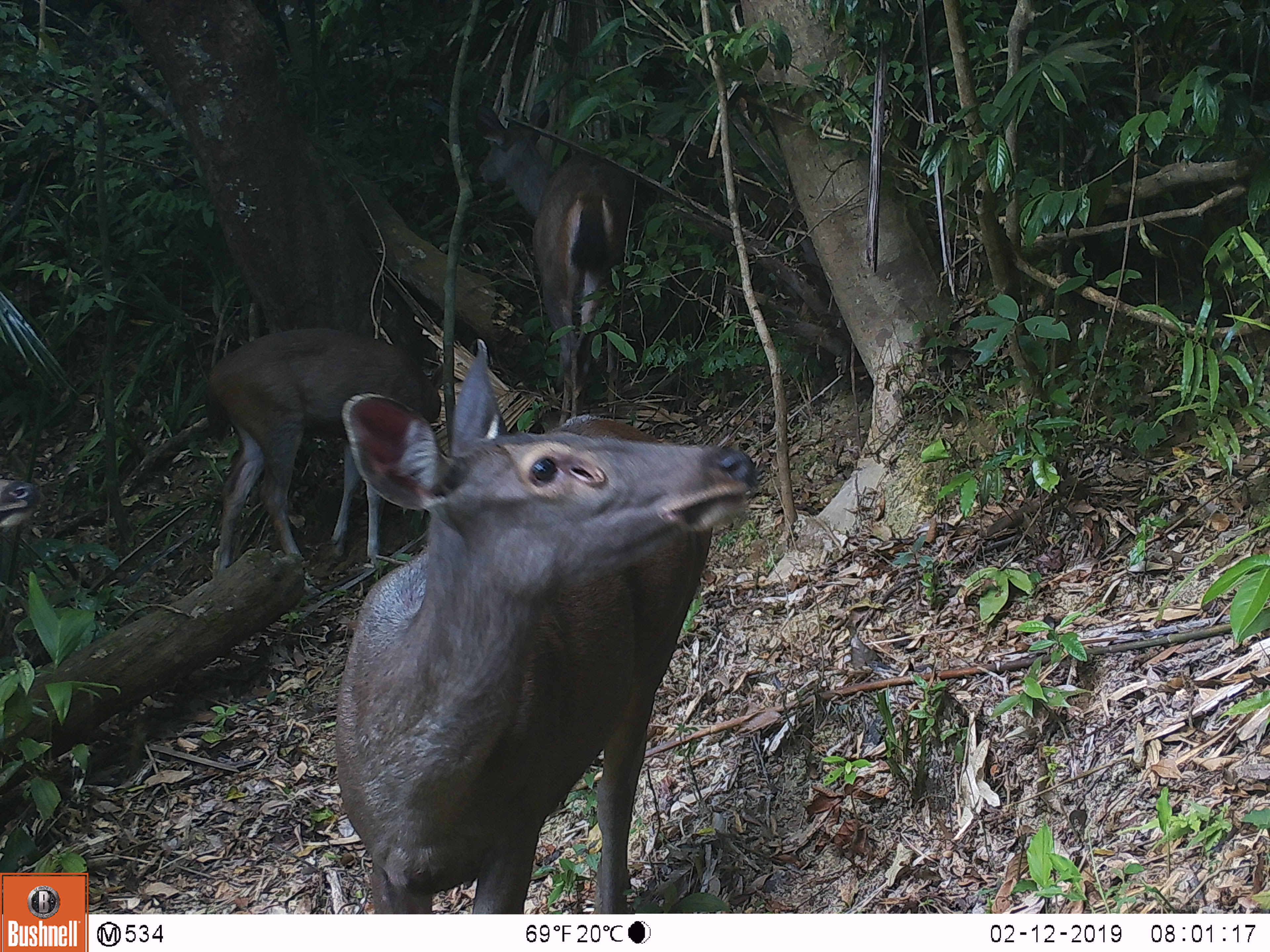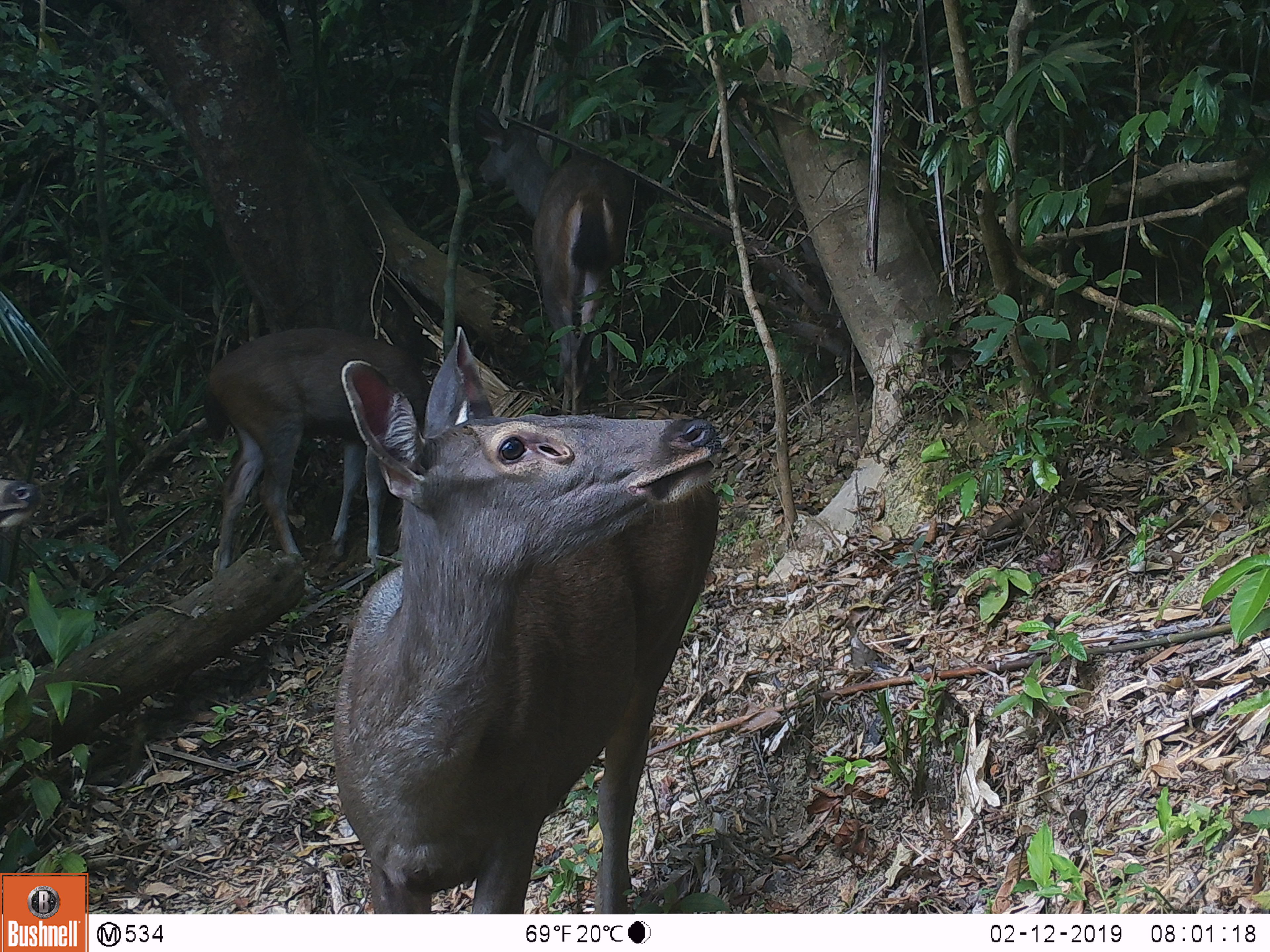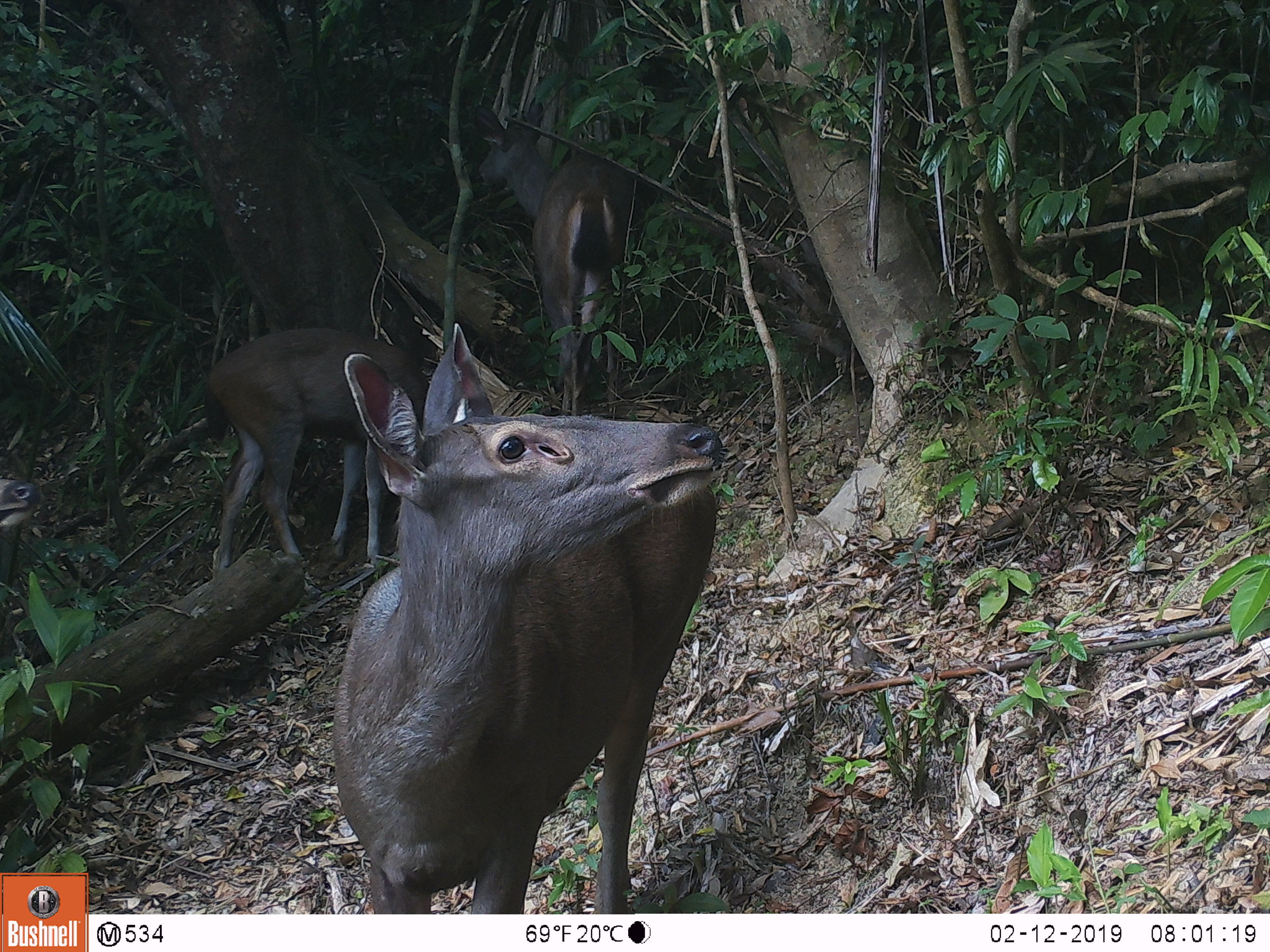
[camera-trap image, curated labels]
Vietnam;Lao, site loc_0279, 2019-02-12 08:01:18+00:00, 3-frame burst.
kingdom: Animalia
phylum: Chordata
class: Mammalia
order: Artiodactyla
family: Cervidae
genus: Rusa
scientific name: Rusa unicolor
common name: sambar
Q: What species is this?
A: Sambar (Rusa unicolor).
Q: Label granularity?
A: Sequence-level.